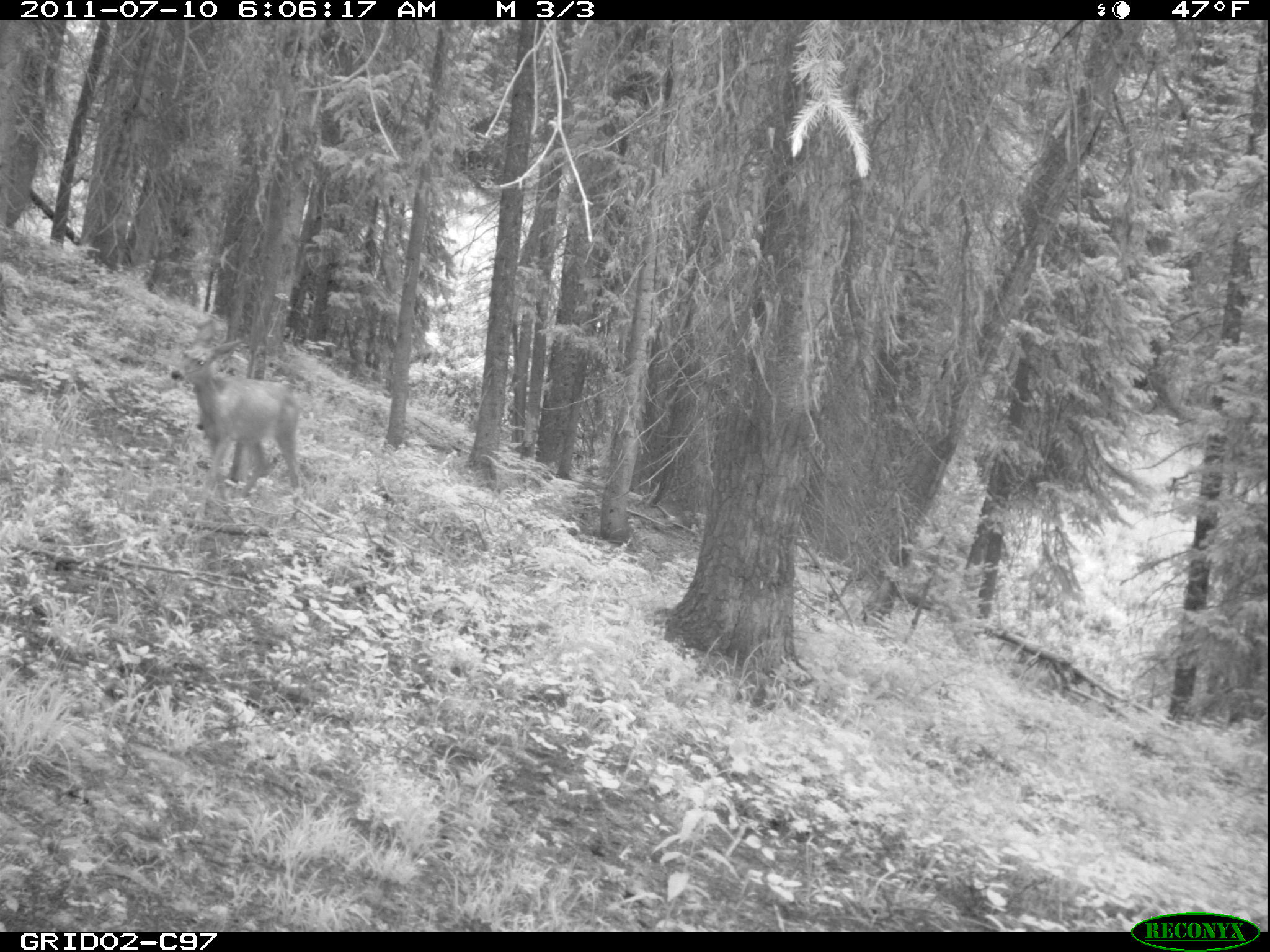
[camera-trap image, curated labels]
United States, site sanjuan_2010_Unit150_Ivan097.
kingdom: Animalia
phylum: Chordata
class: Mammalia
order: Artiodactyla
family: Cervidae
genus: Odocoileus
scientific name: Odocoileus hemionus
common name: mule deer